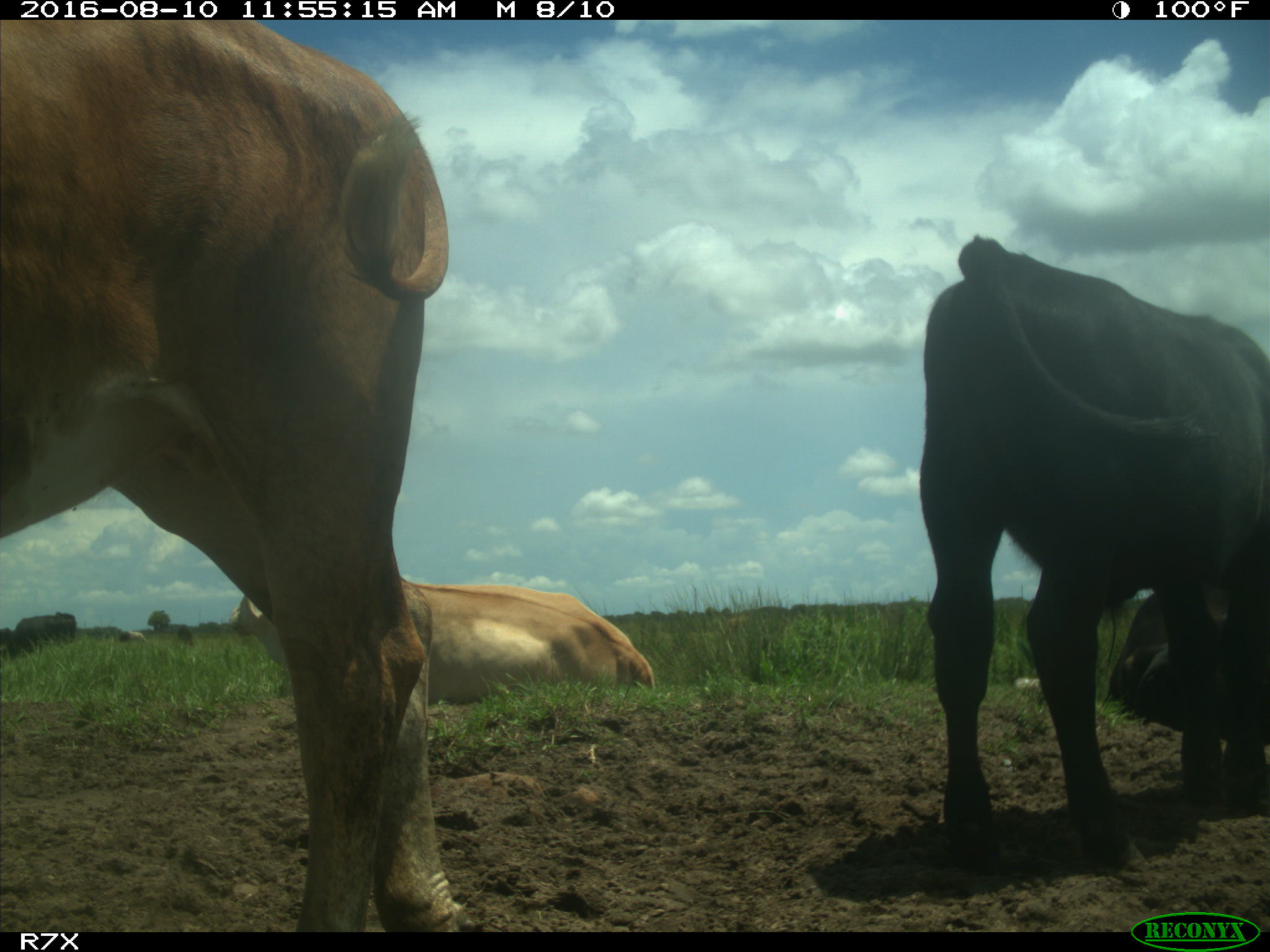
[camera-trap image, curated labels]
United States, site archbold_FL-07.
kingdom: Animalia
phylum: Chordata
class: Mammalia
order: Artiodactyla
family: Bovidae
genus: Bos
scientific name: Bos taurus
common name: domestic cow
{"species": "Bos taurus (domestic cow)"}